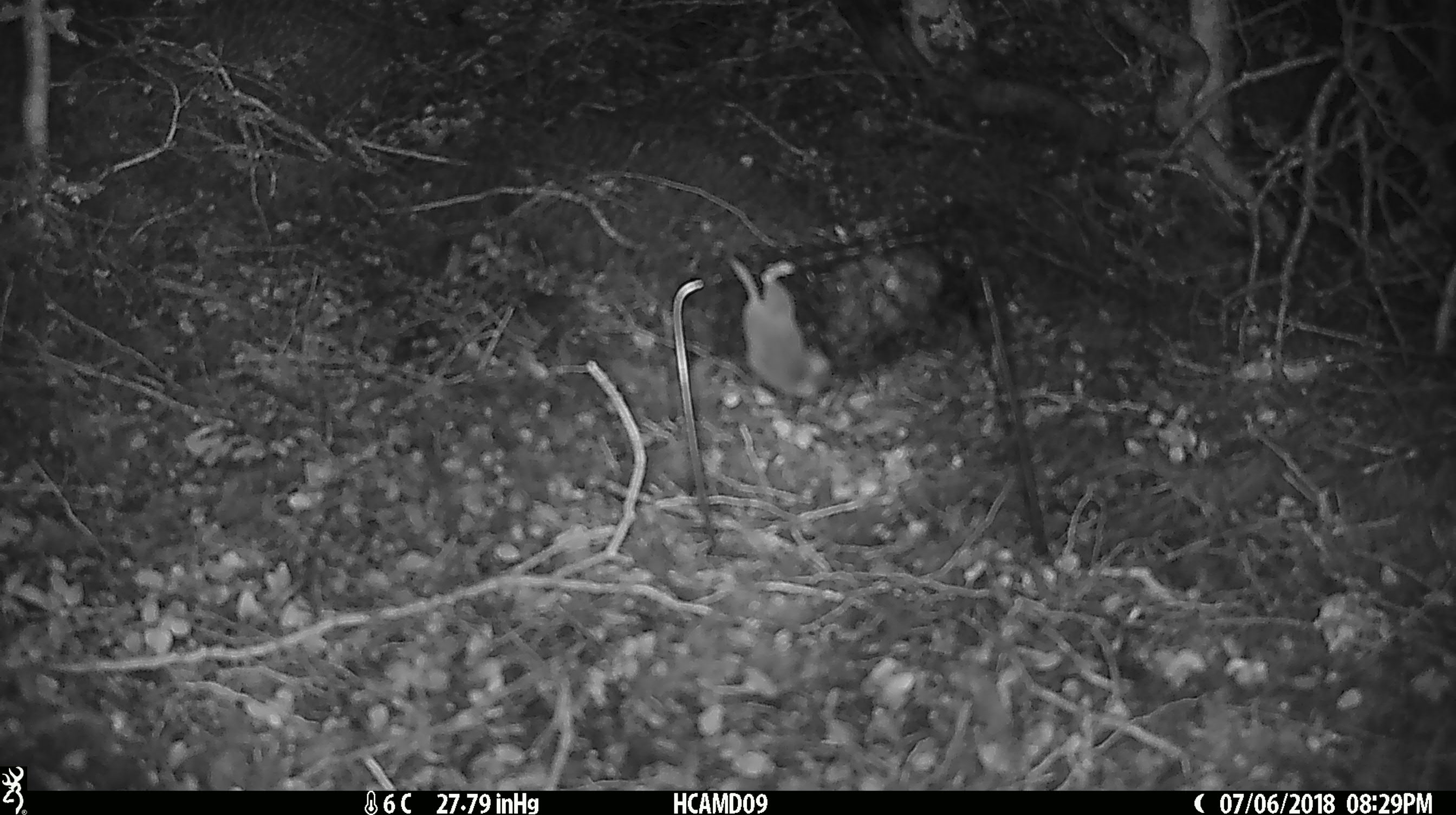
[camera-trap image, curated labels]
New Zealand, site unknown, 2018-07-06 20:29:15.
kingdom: Animalia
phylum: Chordata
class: Mammalia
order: Rodentia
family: Muridae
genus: Mus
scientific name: Mus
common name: mouse